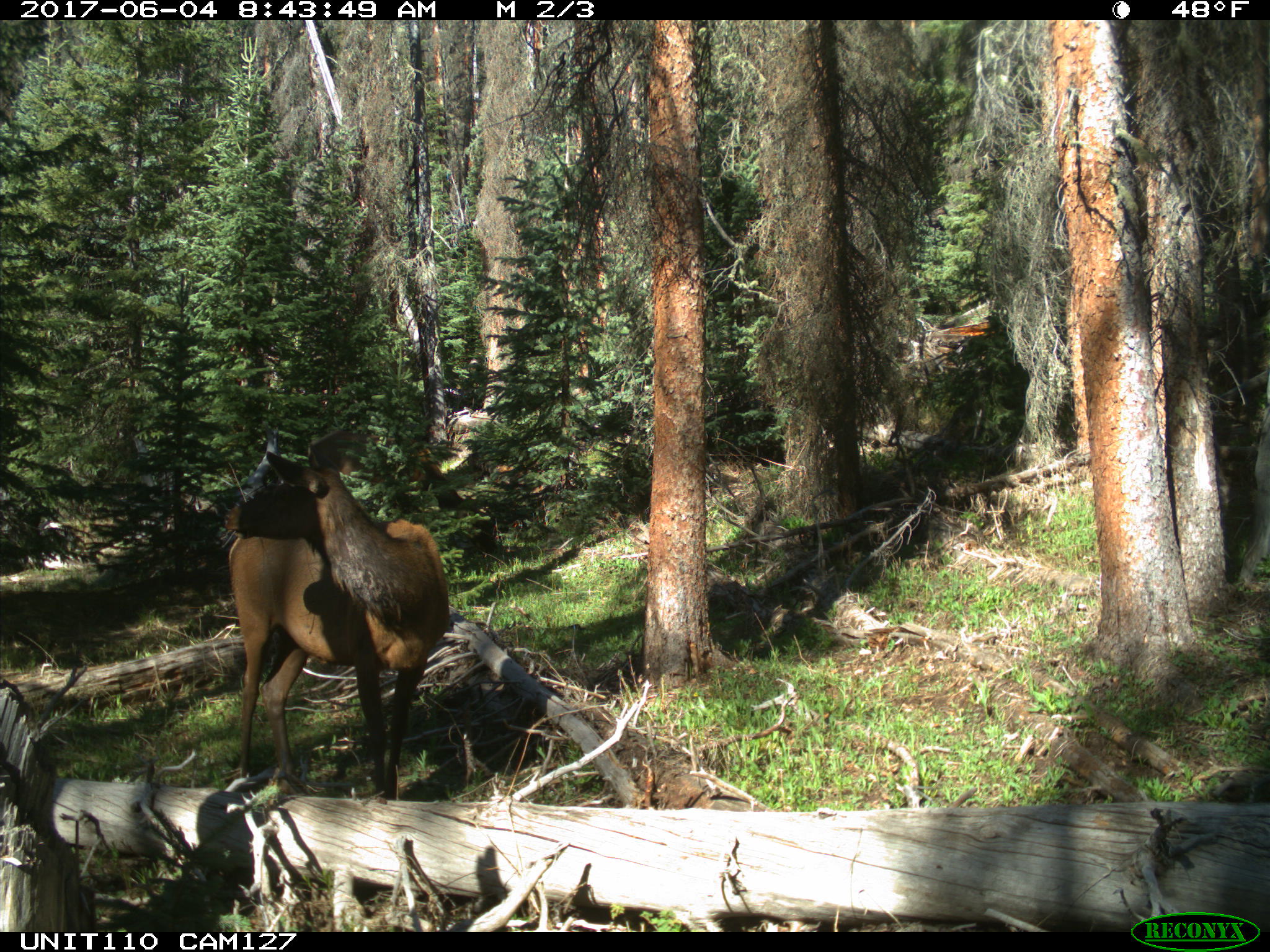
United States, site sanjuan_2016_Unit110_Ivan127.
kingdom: Animalia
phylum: Chordata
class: Mammalia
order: Artiodactyla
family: Cervidae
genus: Cervus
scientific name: Cervus elaphus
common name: red deer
Cervus elaphus (red deer).